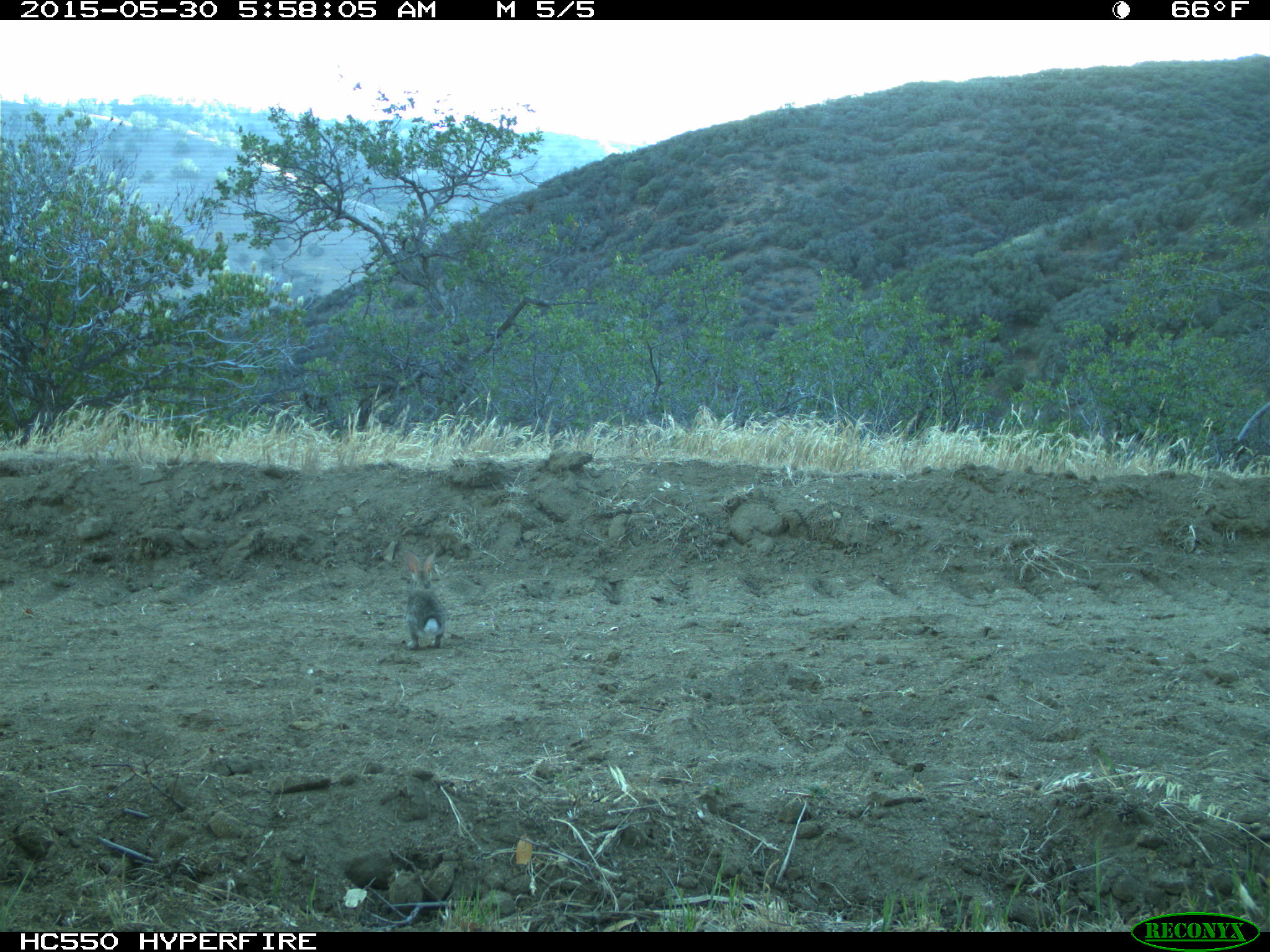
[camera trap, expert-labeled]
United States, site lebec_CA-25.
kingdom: Animalia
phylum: Chordata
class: Mammalia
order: Lagomorpha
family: Leporidae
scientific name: Leporidae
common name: rabbits and hares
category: unidentified rabbit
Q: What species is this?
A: Unidentified rabbit (rabbits and hares) (Leporidae).